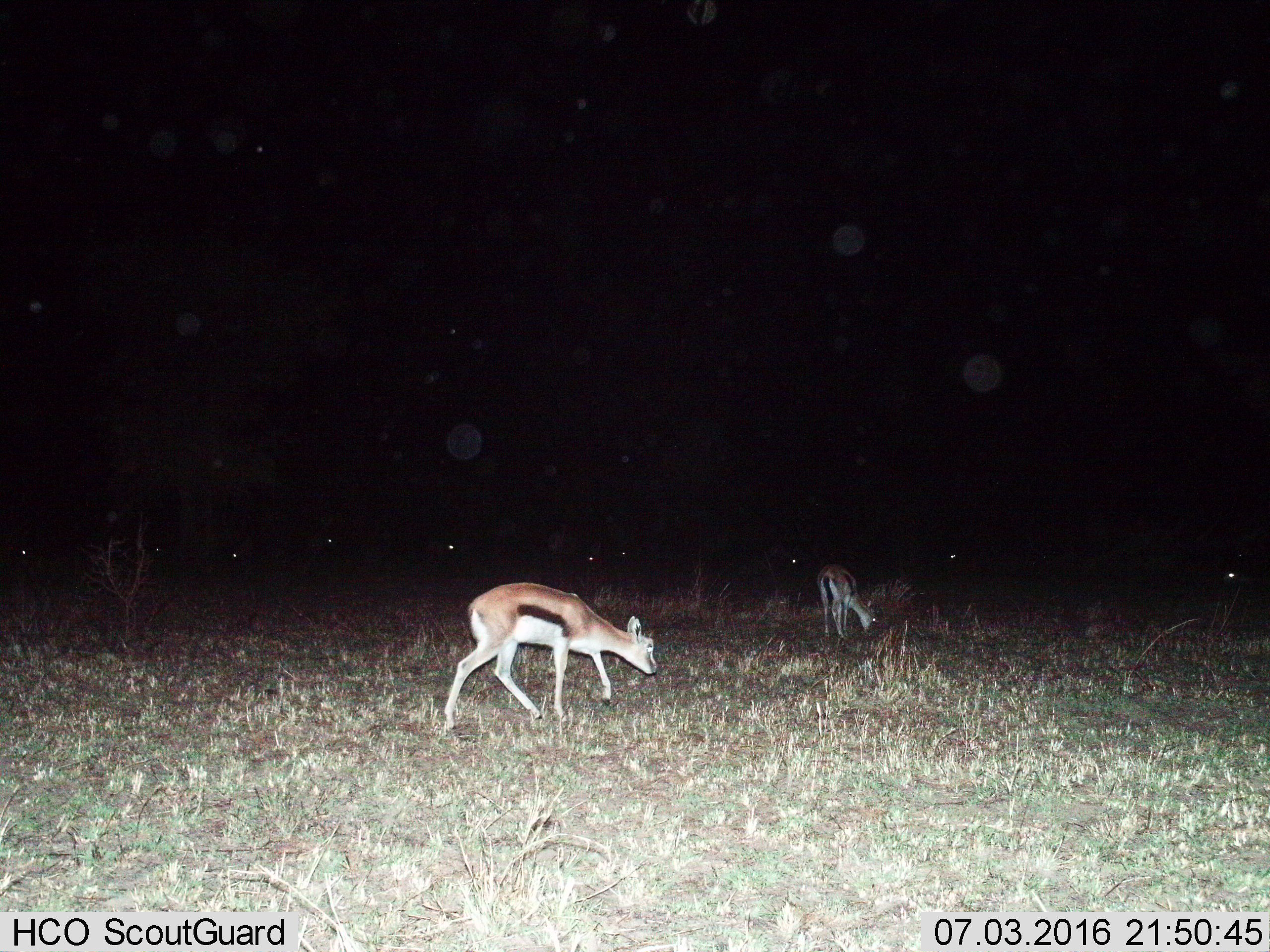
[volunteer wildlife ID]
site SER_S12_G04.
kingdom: Animalia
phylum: Chordata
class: Mammalia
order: Artiodactyla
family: Bovidae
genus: Eudorcas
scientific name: Eudorcas thomsonii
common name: thomson's gazelle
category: gazellethomsons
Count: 2.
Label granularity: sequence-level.